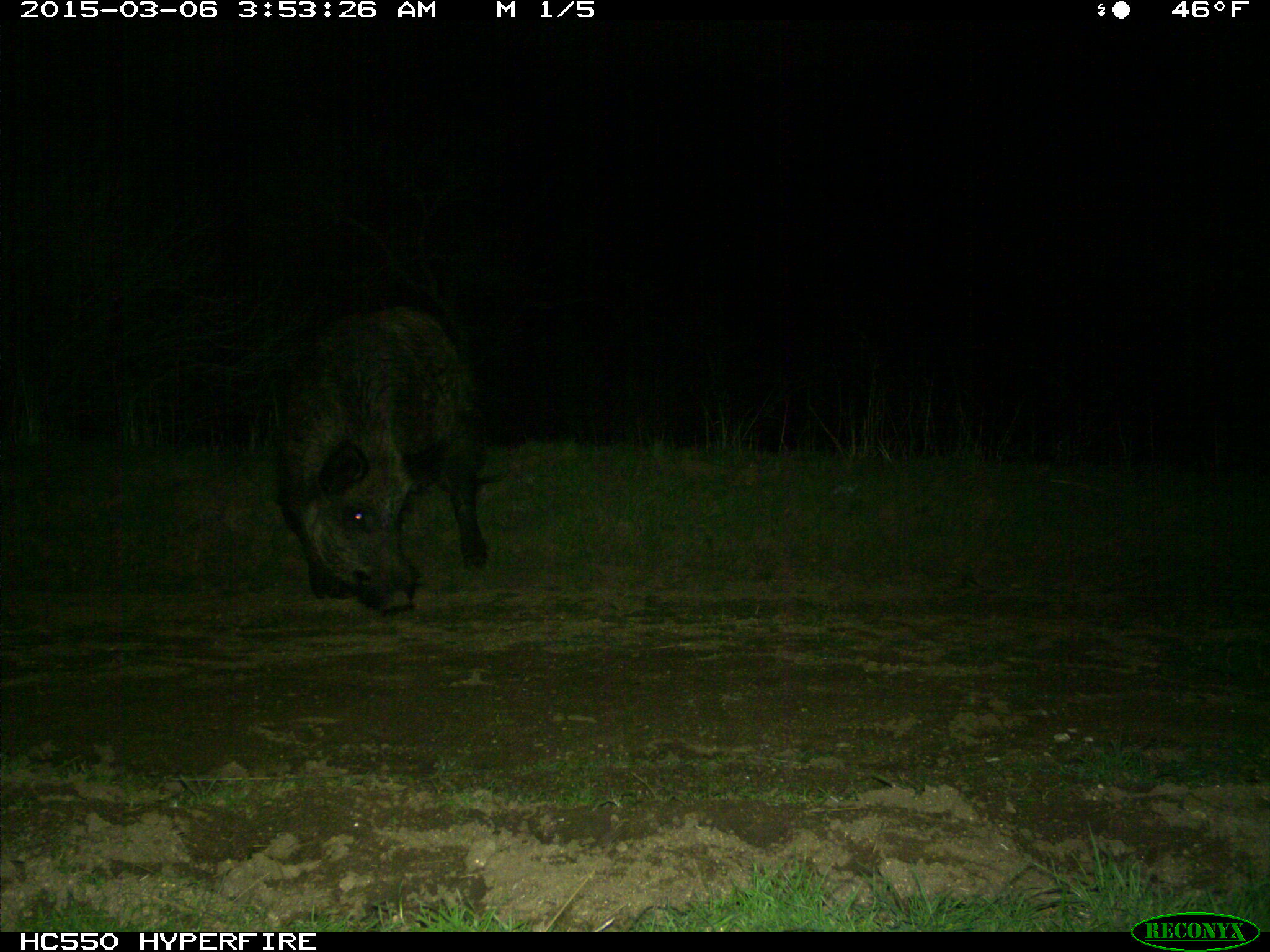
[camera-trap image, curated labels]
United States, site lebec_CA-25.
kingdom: Animalia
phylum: Chordata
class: Mammalia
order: Artiodactyla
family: Suidae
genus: Sus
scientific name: Sus scrofa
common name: wild boar